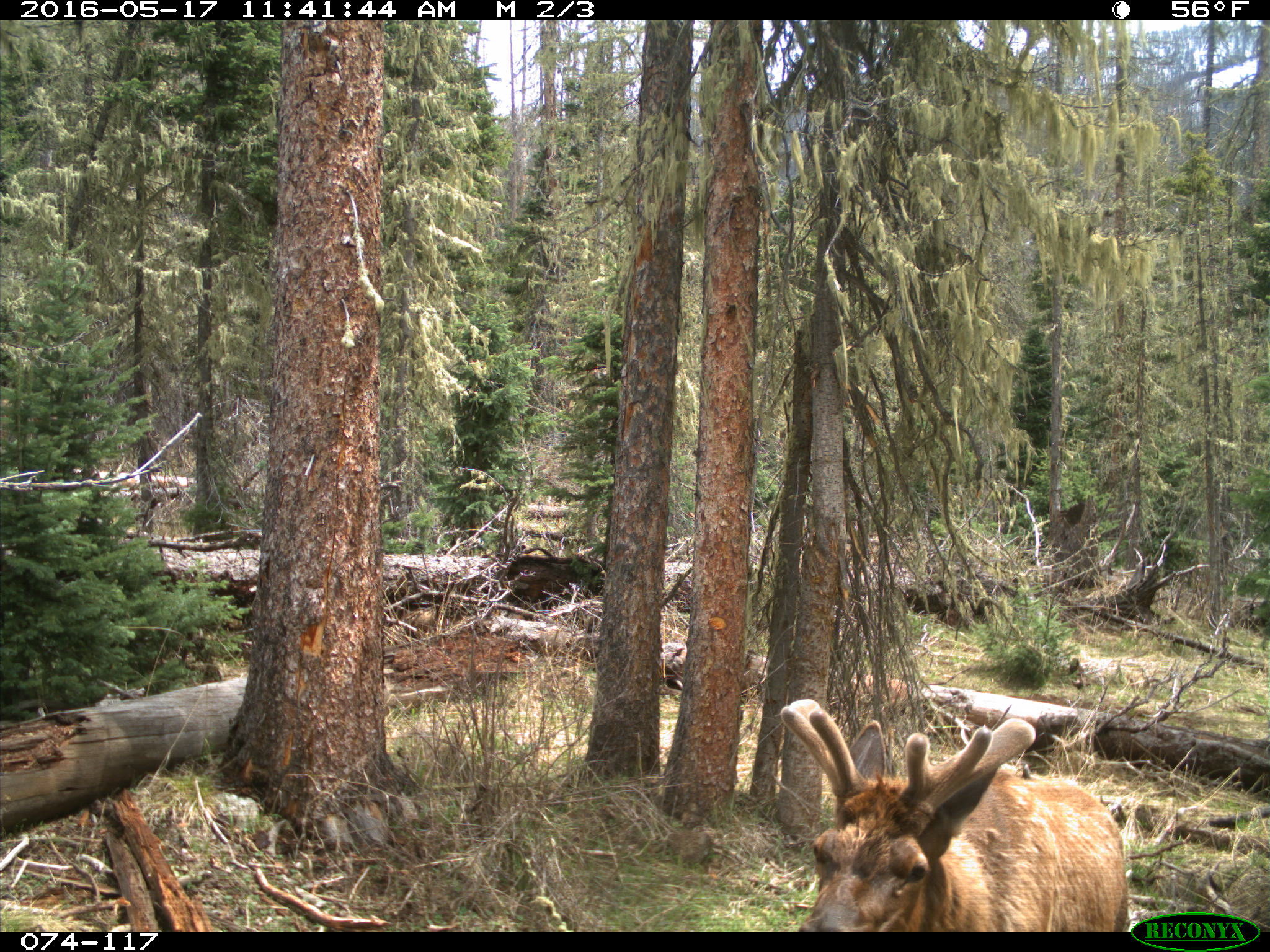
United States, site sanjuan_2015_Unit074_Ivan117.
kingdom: Animalia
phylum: Chordata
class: Mammalia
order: Artiodactyla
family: Cervidae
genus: Cervus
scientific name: Cervus elaphus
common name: red deer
Cervus elaphus (red deer).